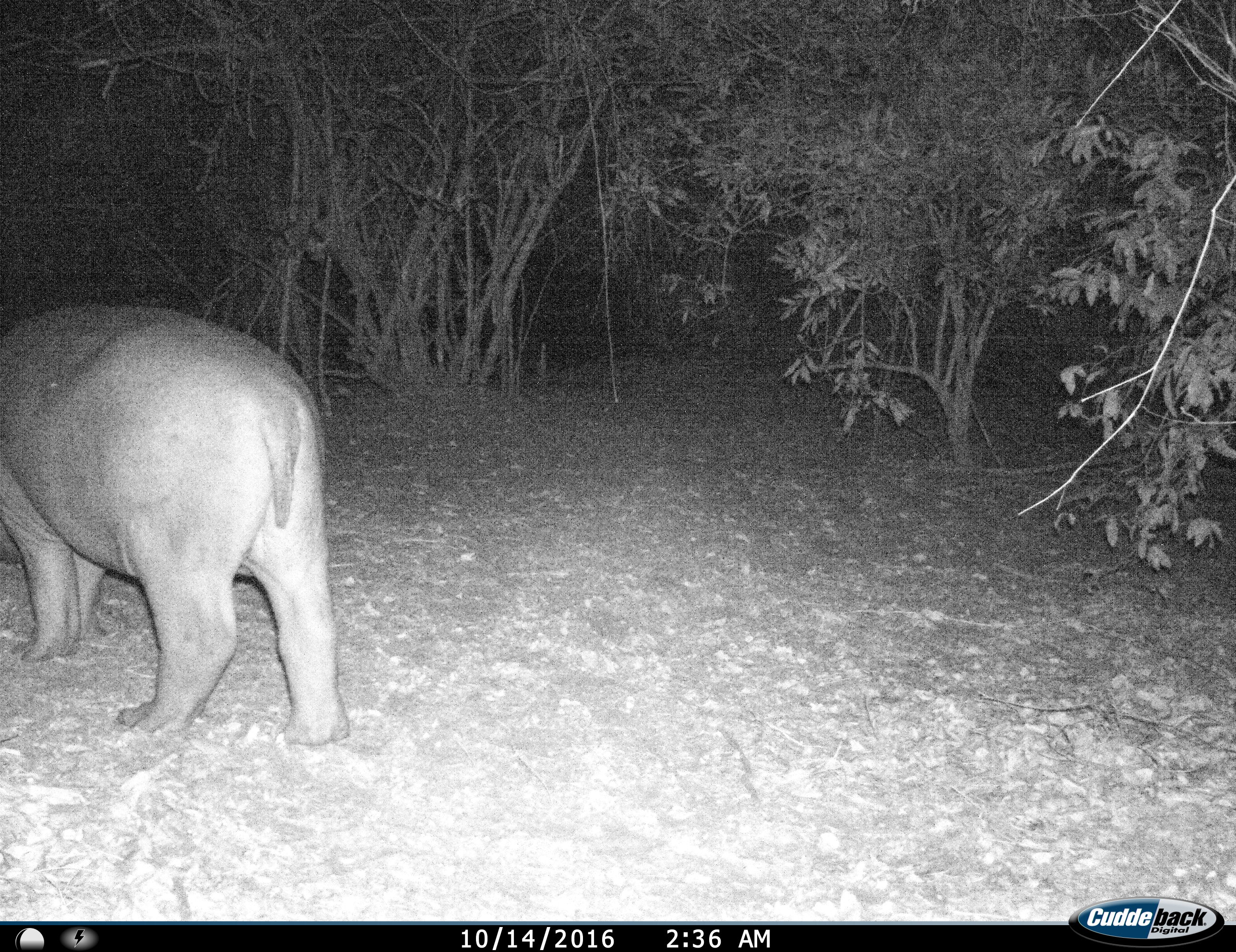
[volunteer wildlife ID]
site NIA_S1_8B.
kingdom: Animalia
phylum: Chordata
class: Mammalia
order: Artiodactyla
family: Hippopotamidae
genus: Hippopotamus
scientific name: Hippopotamus amphibius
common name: hippopotamus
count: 1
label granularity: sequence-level